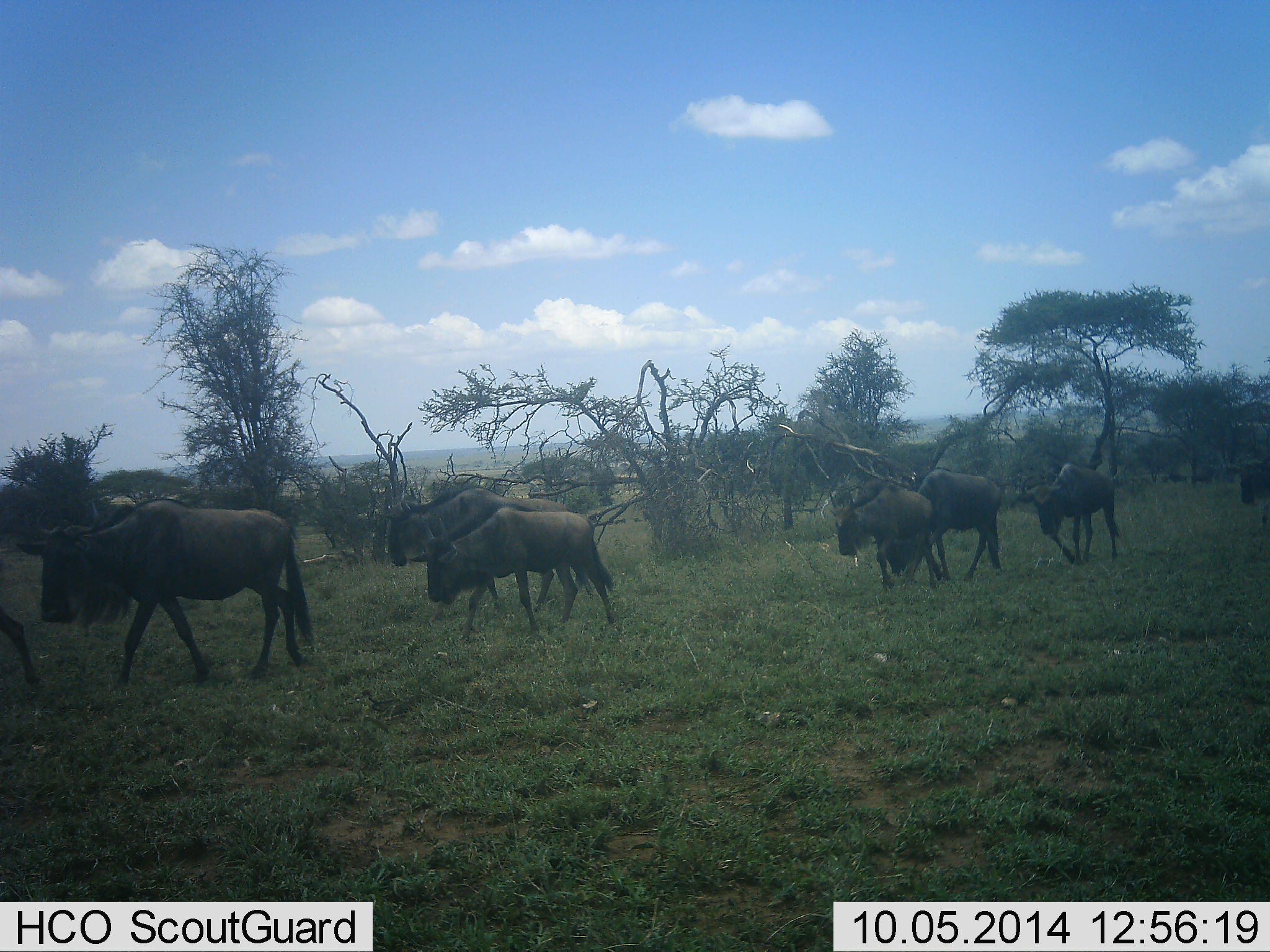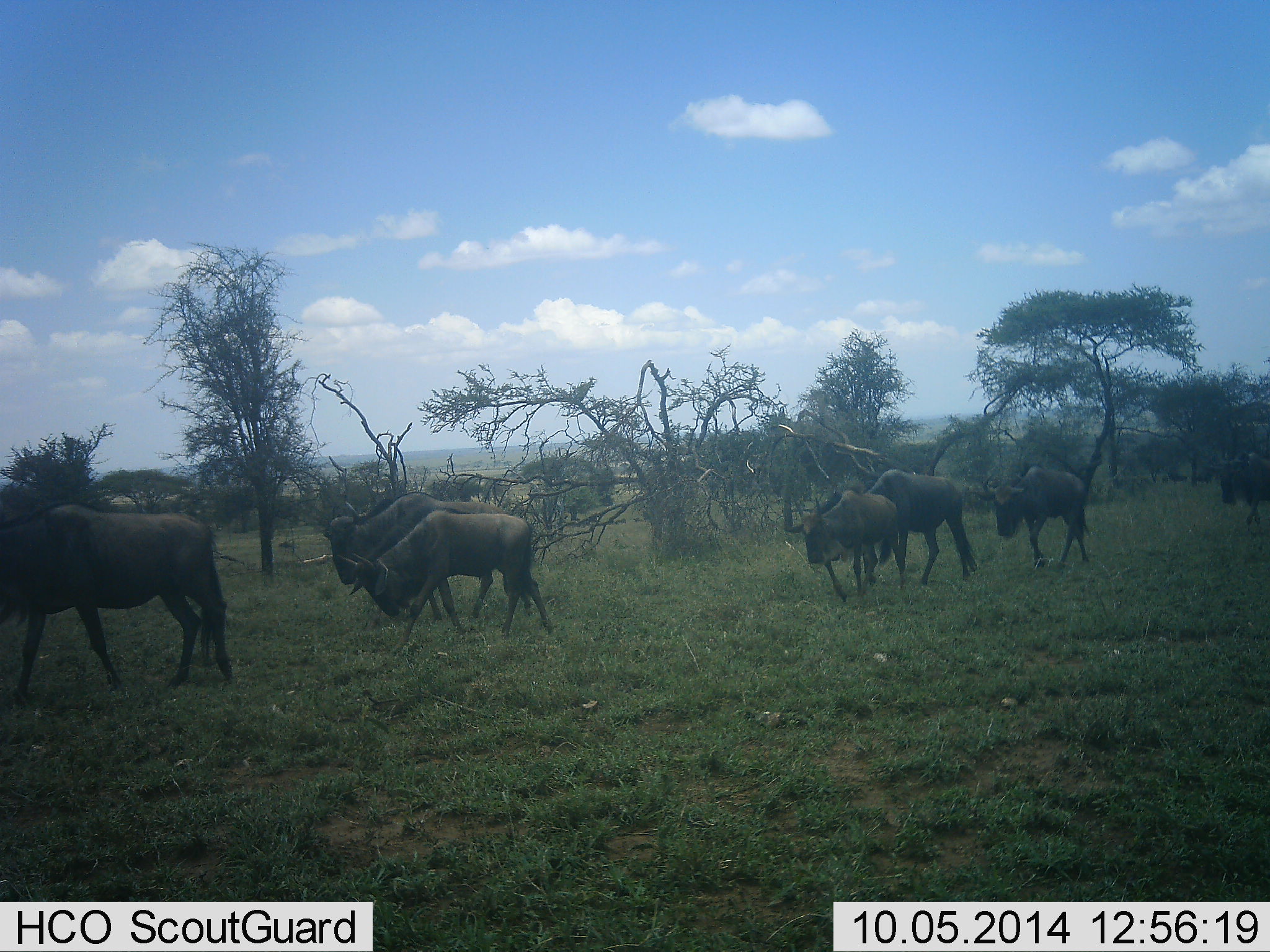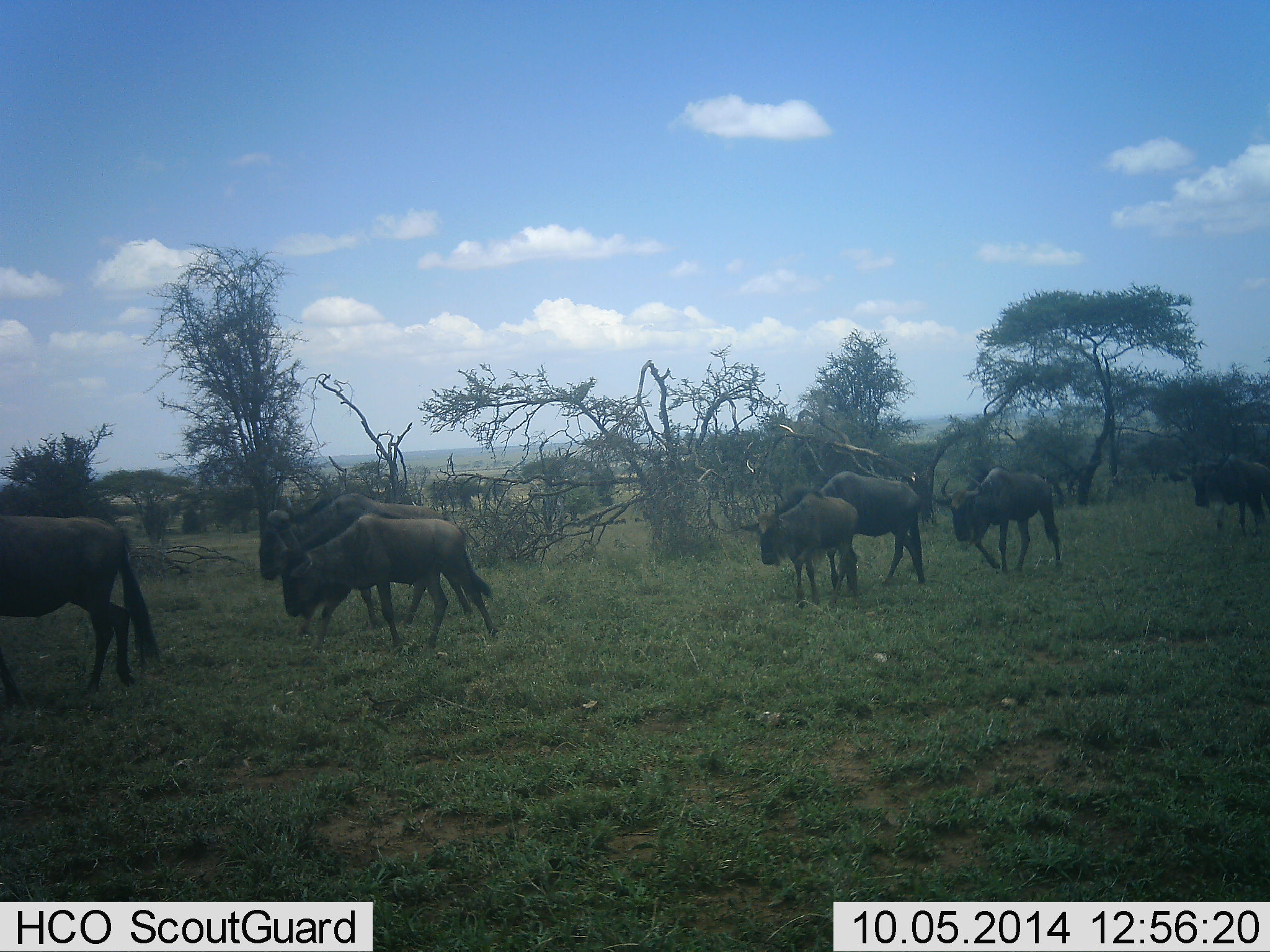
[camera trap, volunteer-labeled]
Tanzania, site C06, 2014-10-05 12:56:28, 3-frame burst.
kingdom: Animalia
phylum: Chordata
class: Mammalia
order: Artiodactyla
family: Bovidae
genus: Connochaetes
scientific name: Connochaetes taurinus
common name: blue wildebeest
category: wildebeest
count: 8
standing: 10%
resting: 0%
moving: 90%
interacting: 0%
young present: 30%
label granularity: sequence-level